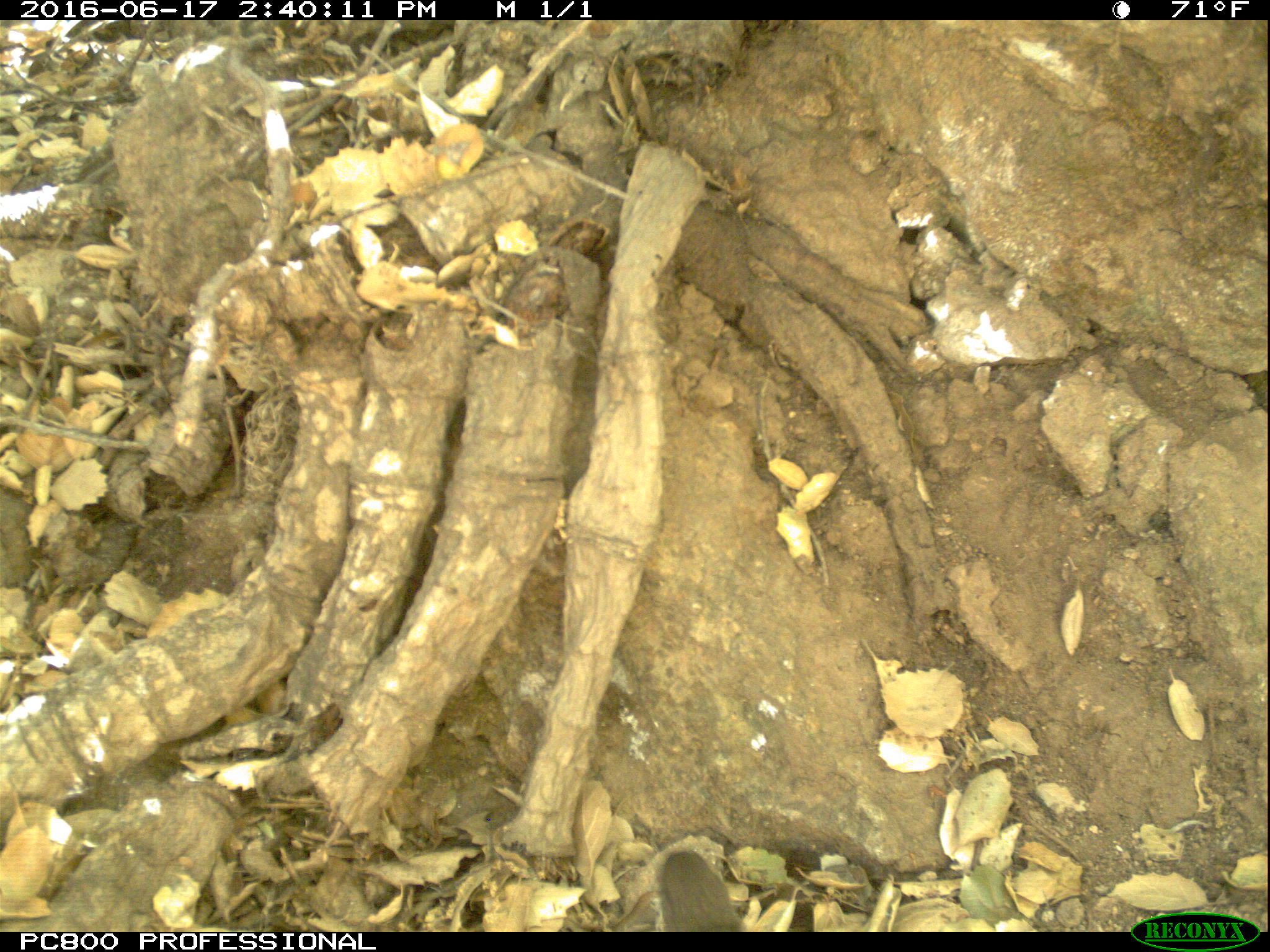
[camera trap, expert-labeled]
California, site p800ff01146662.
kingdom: Animalia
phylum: Chordata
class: Mammalia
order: Rodentia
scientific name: Rodentia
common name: rodent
Rodent (Rodentia).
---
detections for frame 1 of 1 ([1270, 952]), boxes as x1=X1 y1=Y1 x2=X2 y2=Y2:
rodent: x1=653 y1=848 x2=746 y2=929